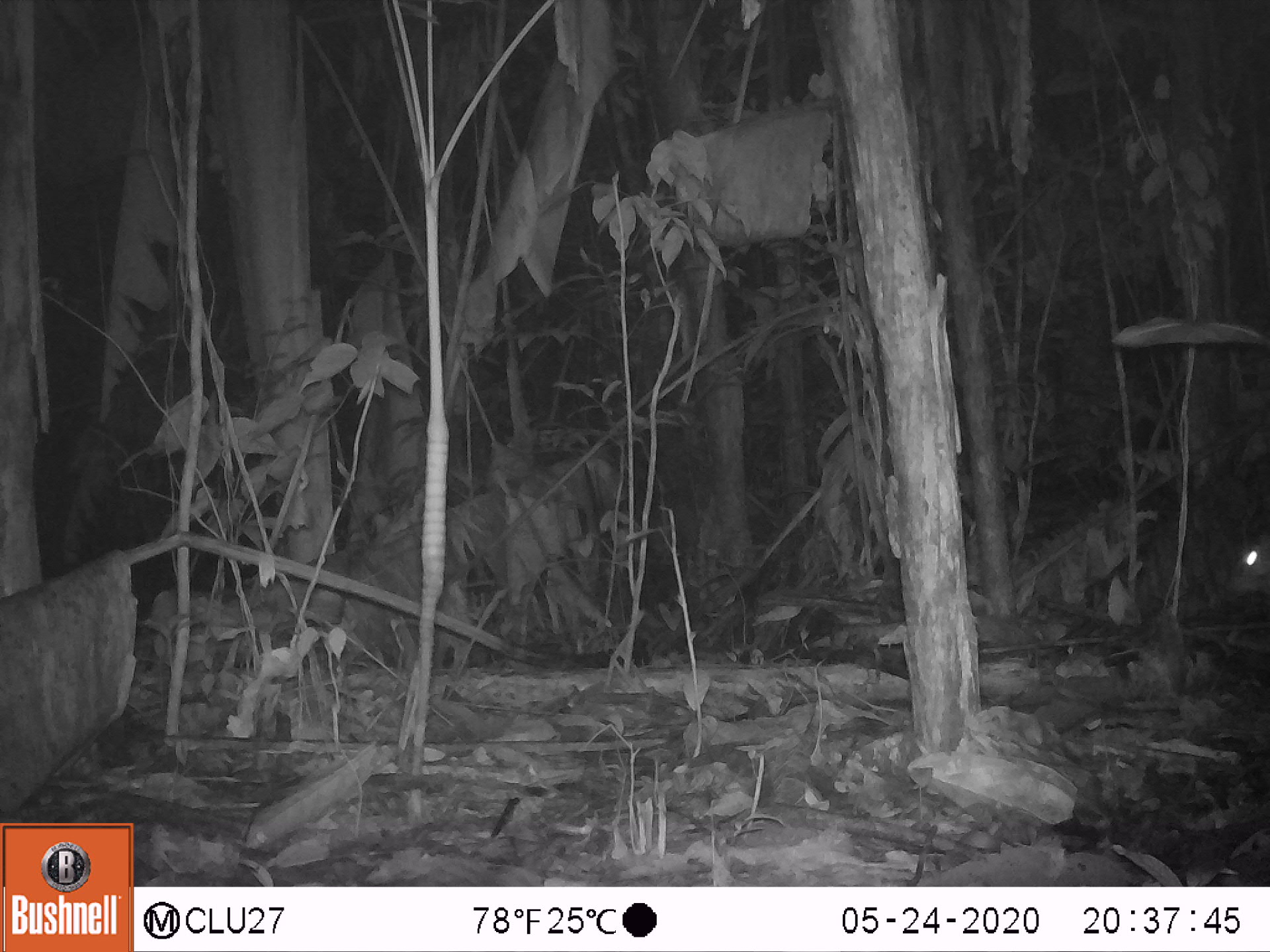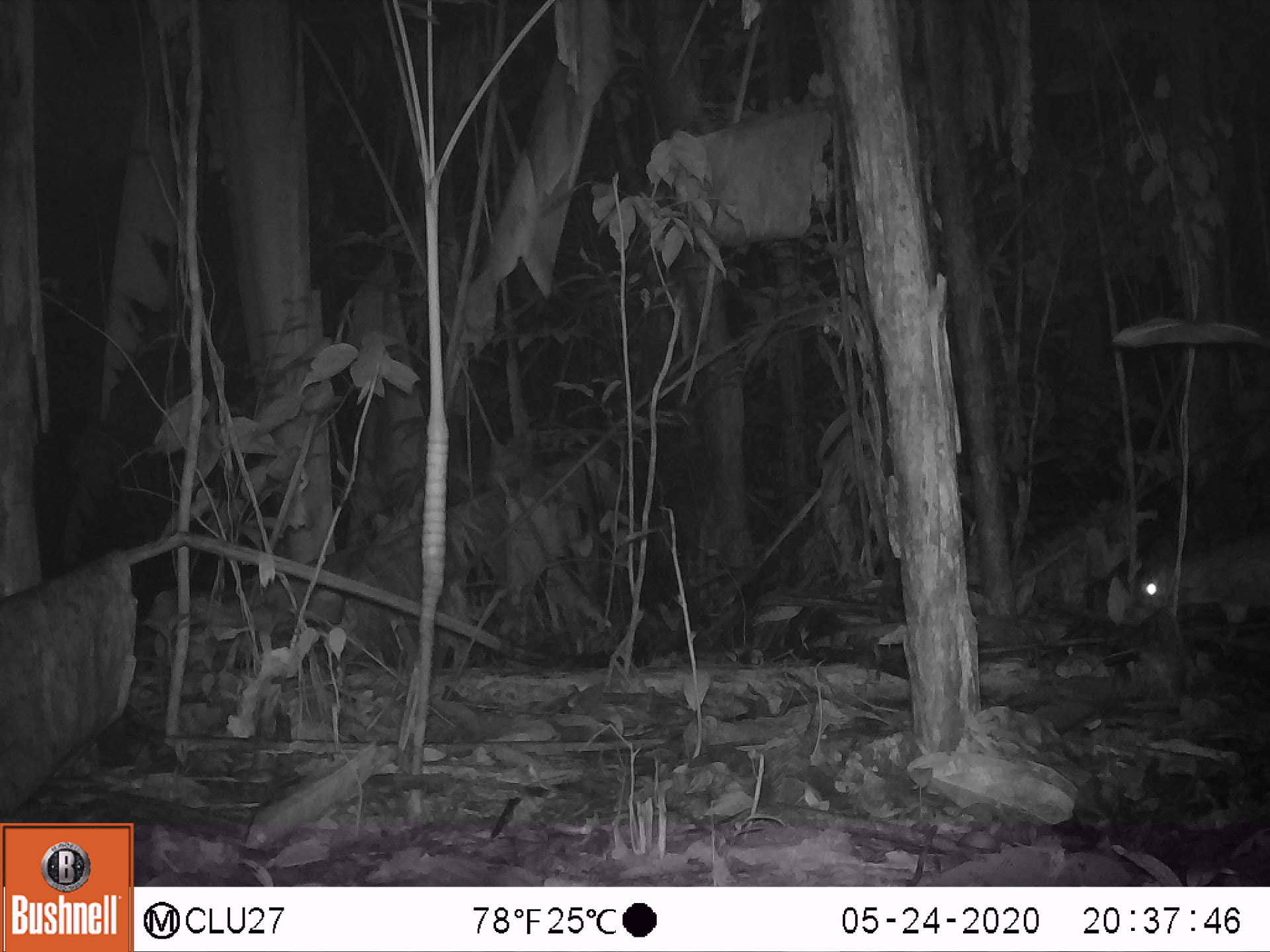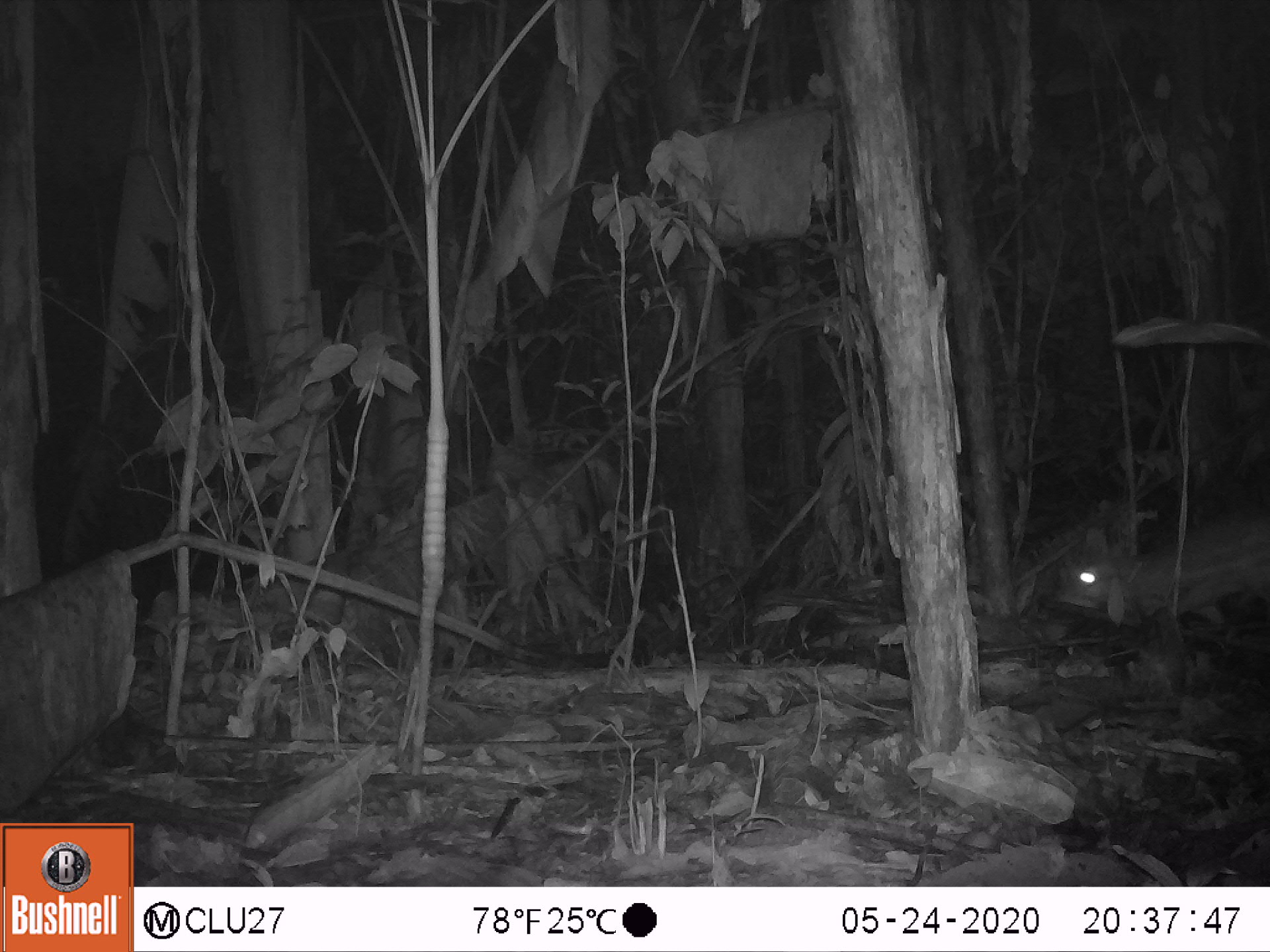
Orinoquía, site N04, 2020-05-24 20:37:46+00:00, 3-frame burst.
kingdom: Animalia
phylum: Chordata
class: Mammalia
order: Rodentia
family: Cuniculidae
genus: Cuniculus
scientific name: Cuniculus paca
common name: spotted paca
Spotted paca (Cuniculus paca).